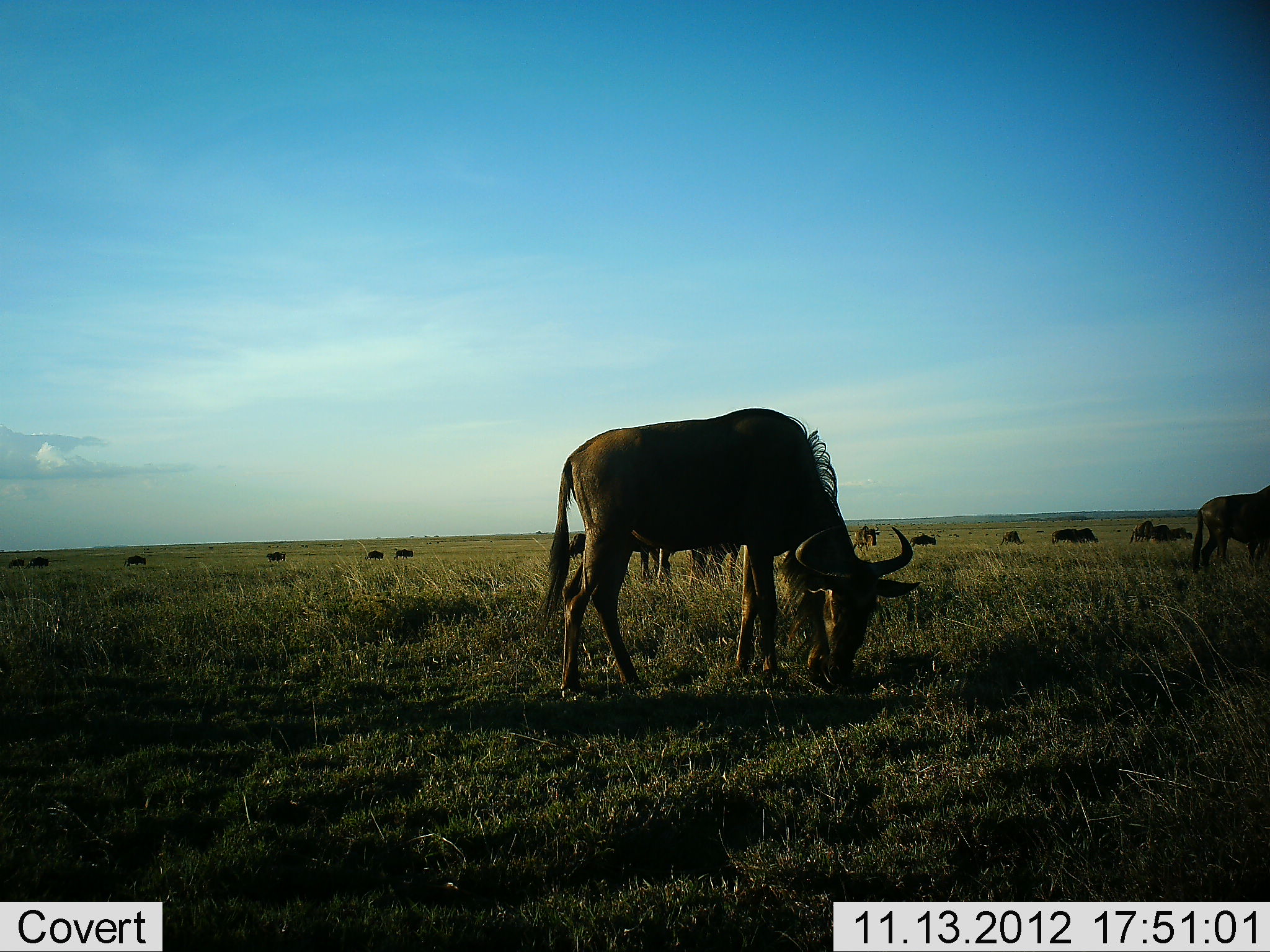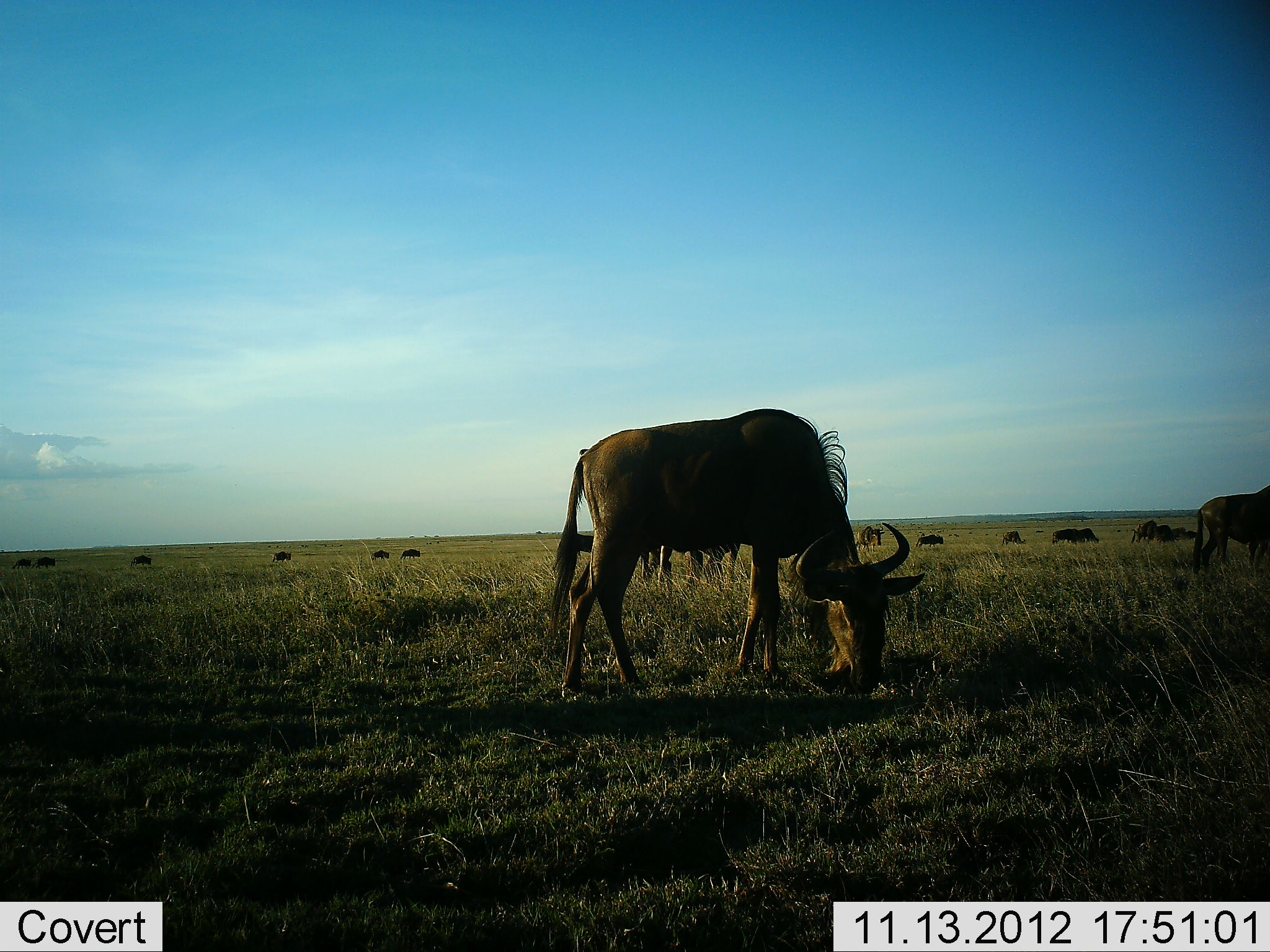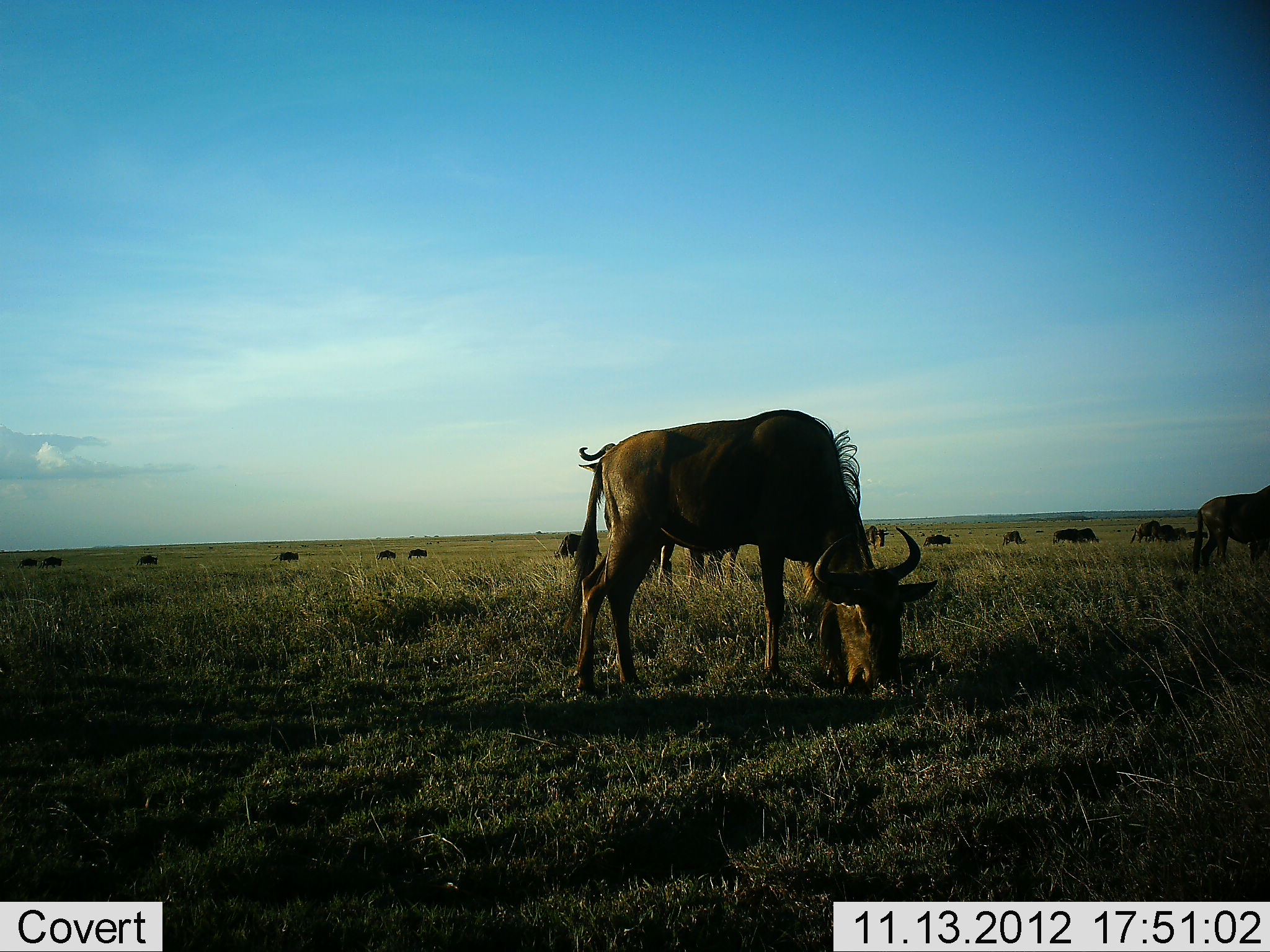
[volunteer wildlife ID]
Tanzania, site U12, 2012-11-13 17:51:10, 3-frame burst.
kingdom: Animalia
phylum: Chordata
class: Mammalia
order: Artiodactyla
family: Bovidae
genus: Connochaetes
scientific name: Connochaetes taurinus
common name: blue wildebeest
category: wildebeest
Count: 11-50.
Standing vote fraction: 30%.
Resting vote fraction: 20%.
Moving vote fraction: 20%.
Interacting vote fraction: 0%.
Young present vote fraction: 0%.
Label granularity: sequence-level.